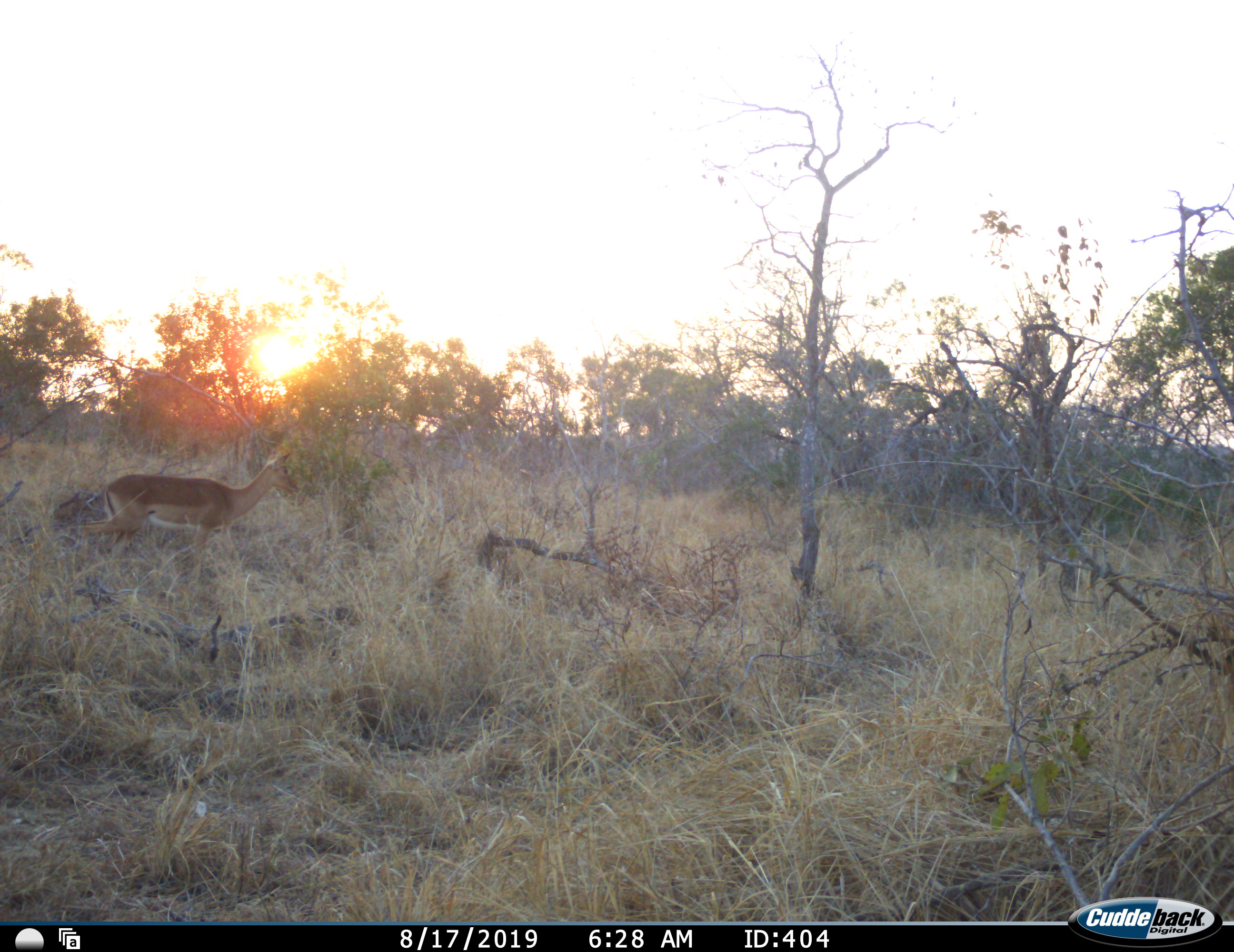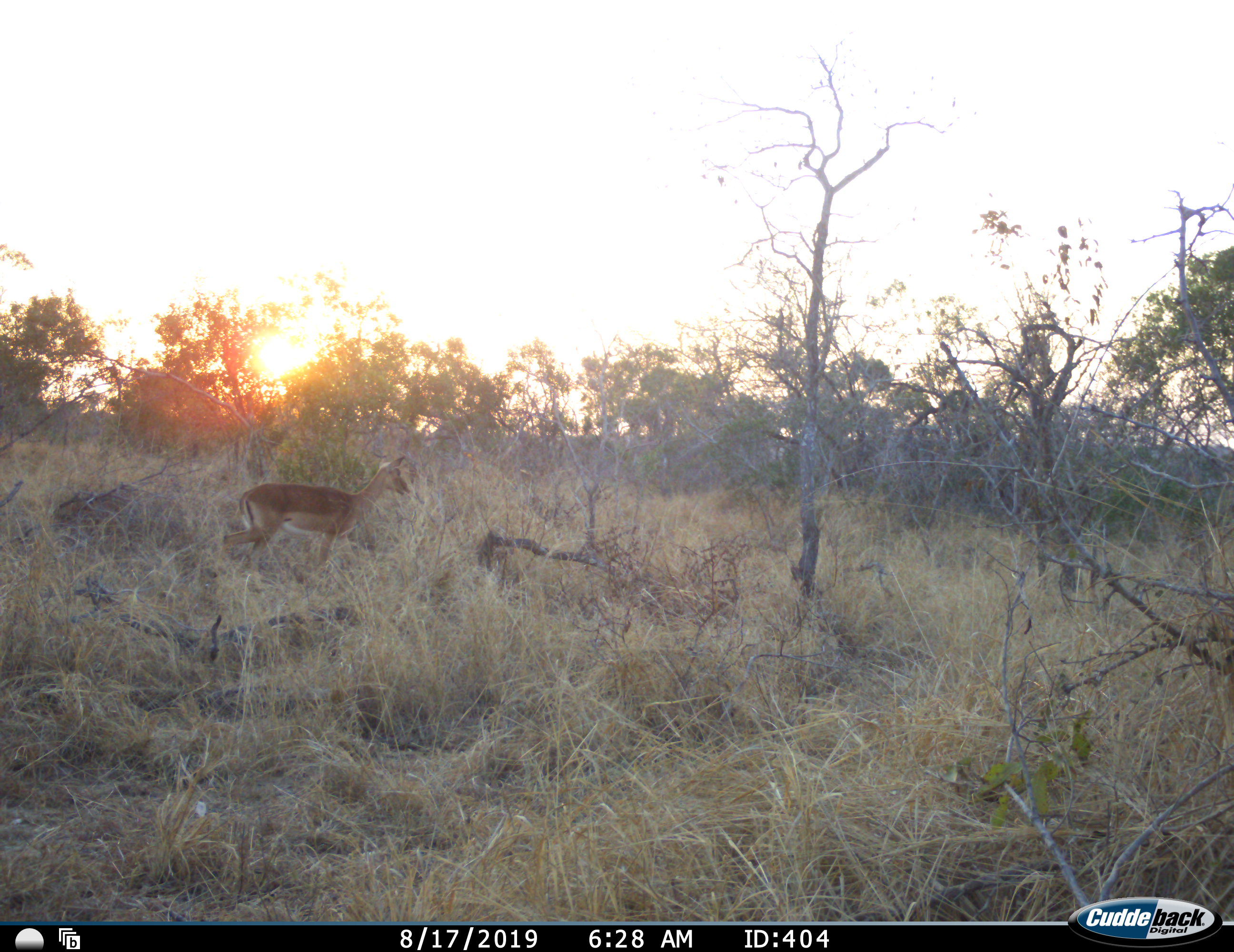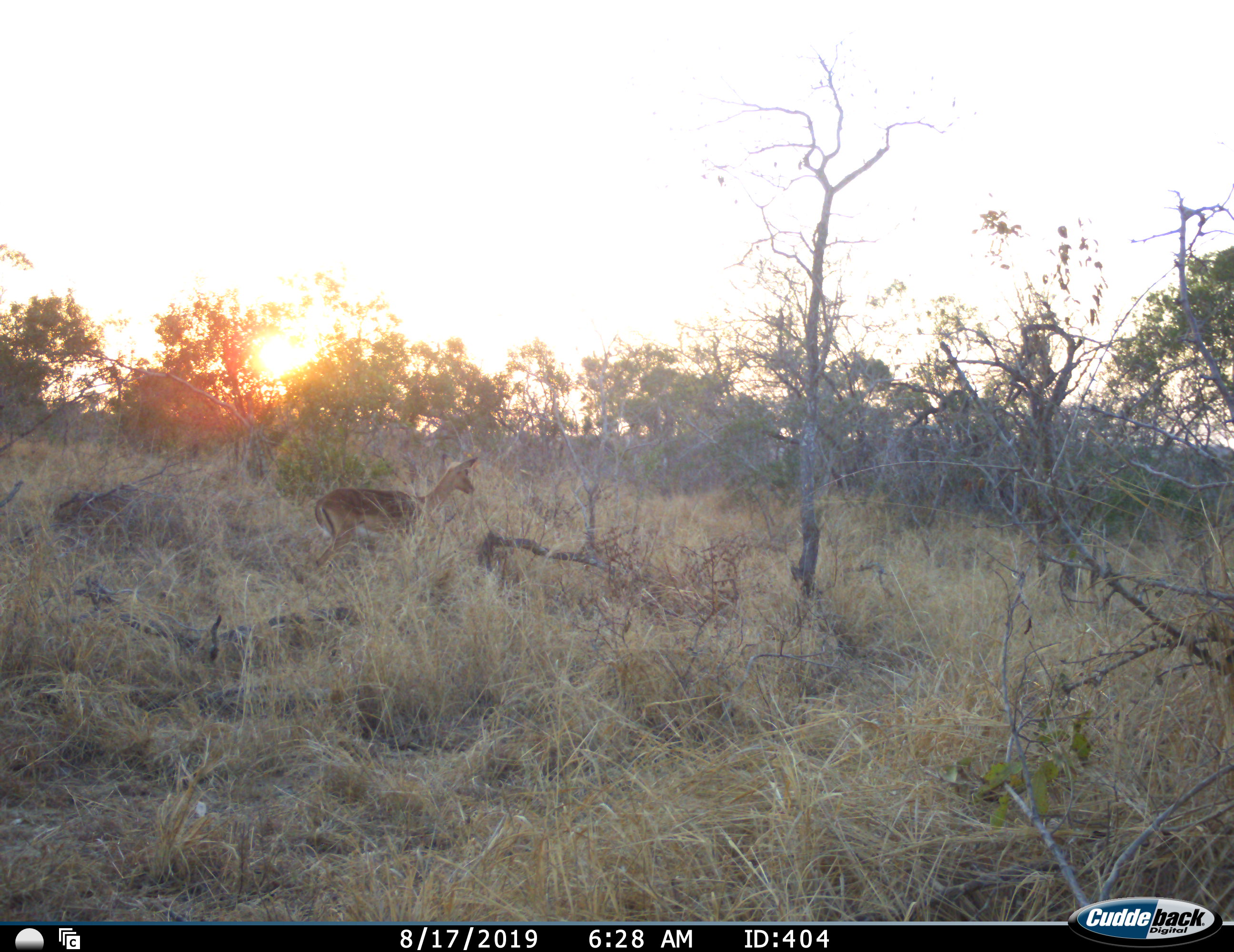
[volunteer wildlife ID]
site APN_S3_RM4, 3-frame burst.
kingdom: Animalia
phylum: Chordata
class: Mammalia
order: Artiodactyla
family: Bovidae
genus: Aepyceros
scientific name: Aepyceros melampus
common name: impala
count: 1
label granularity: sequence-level